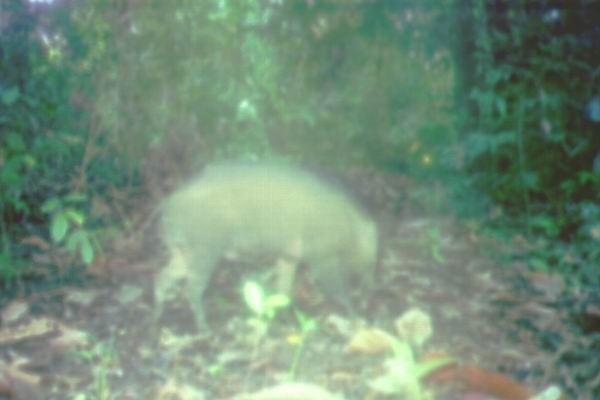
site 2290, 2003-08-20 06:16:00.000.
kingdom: Animalia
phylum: Chordata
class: Mammalia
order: Artiodactyla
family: Suidae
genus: Sus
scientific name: Sus scrofa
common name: wild boar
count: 1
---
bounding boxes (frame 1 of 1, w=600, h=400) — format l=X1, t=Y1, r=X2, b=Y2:
sus scrofa: l=144, t=158, r=383, b=354